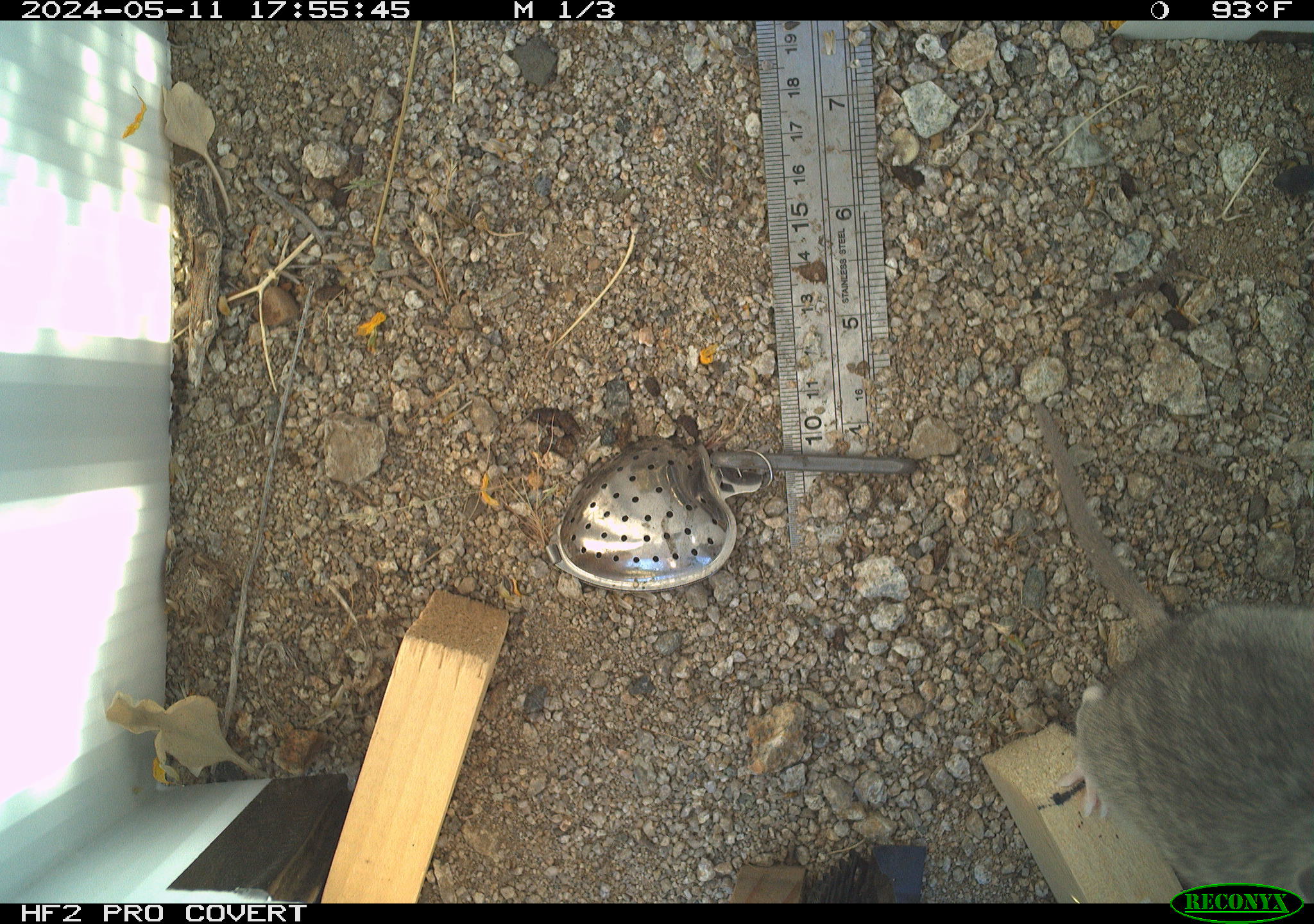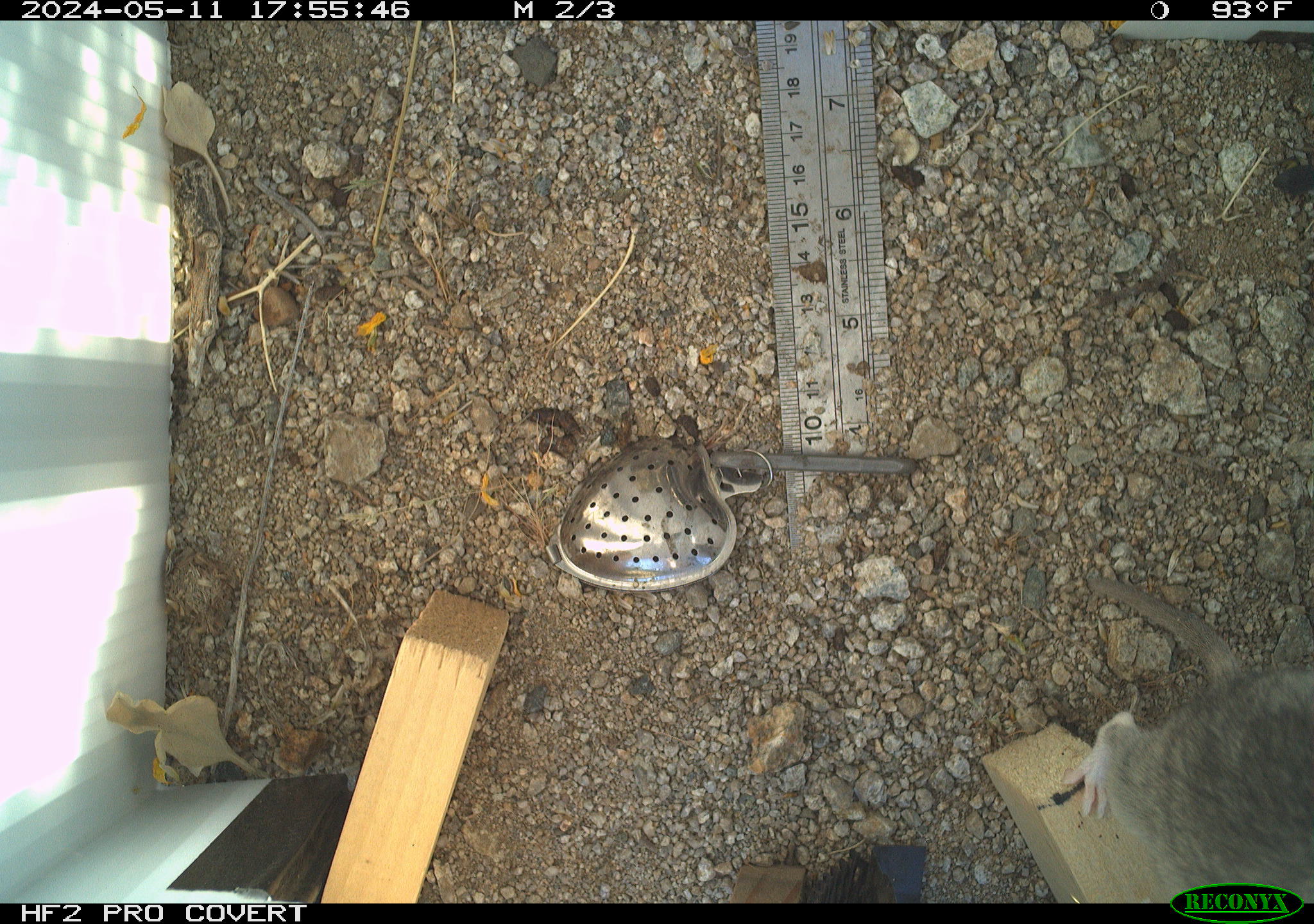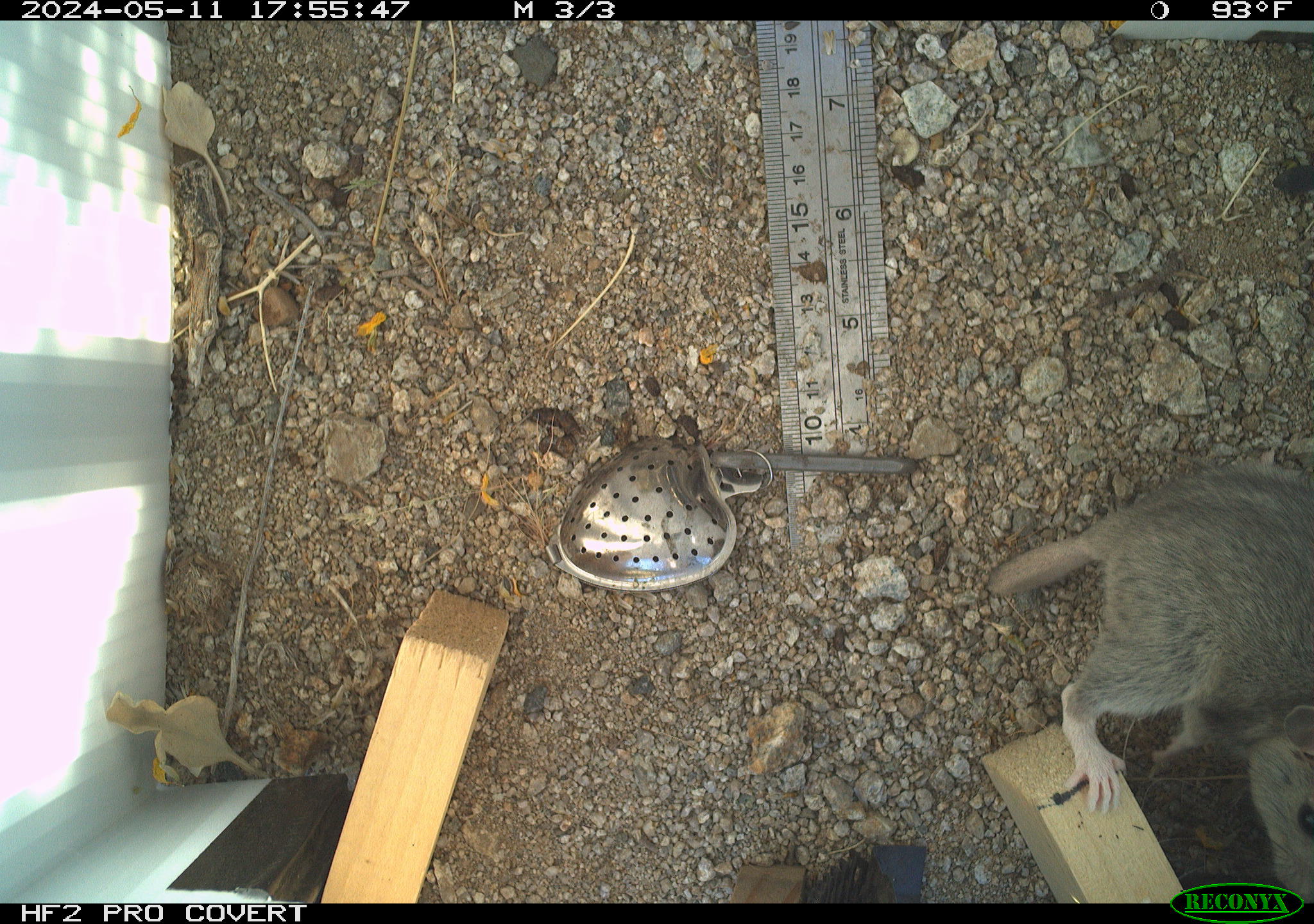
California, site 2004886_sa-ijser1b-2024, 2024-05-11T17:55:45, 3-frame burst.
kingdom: Animalia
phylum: Chordata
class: Mammalia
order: Rodentia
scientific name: Rodentia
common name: woodrat or rat or mouse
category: woodrat or rat or mouse species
Woodrat or rat or mouse species (woodrat or rat or mouse) (Rodentia).